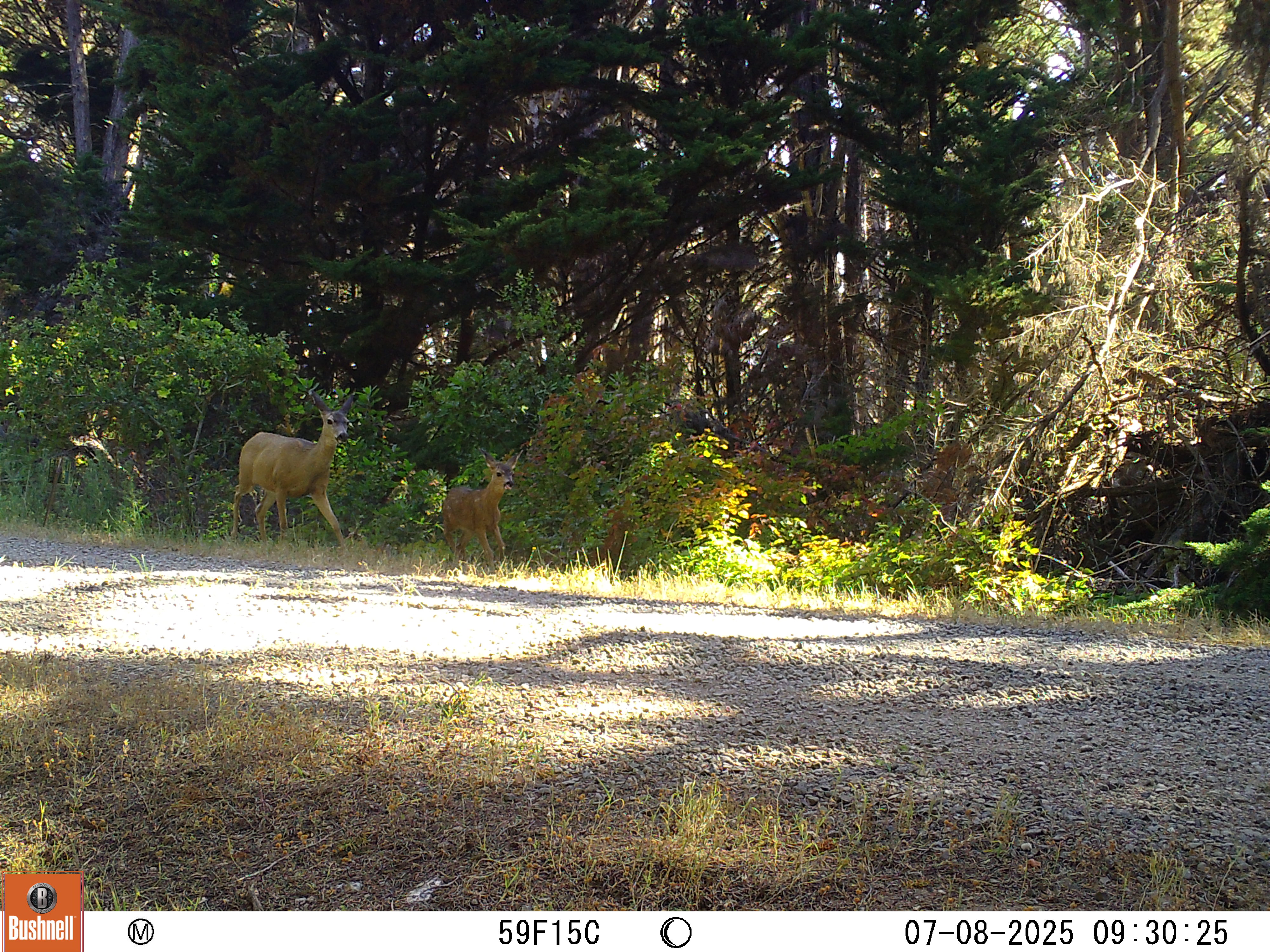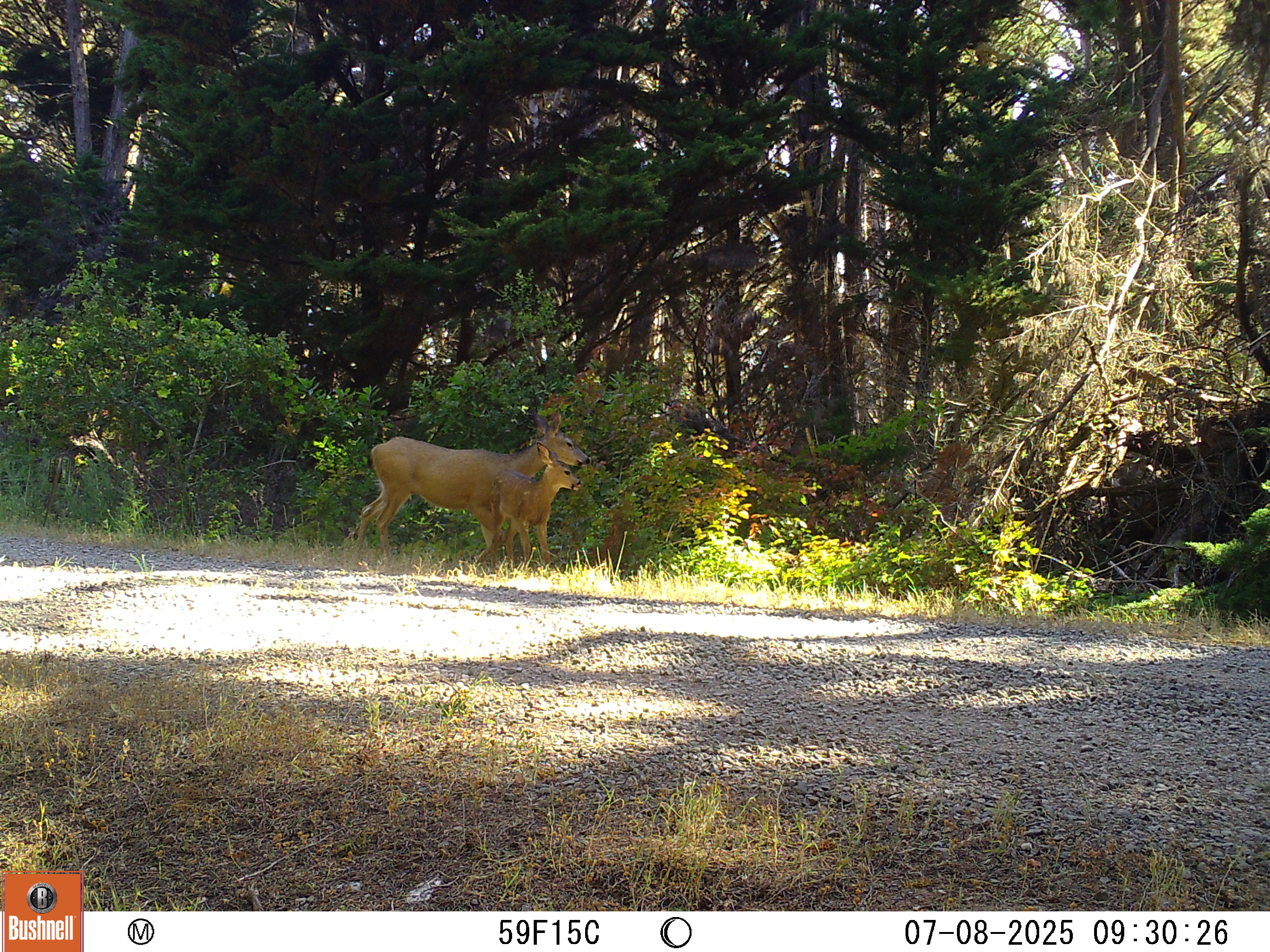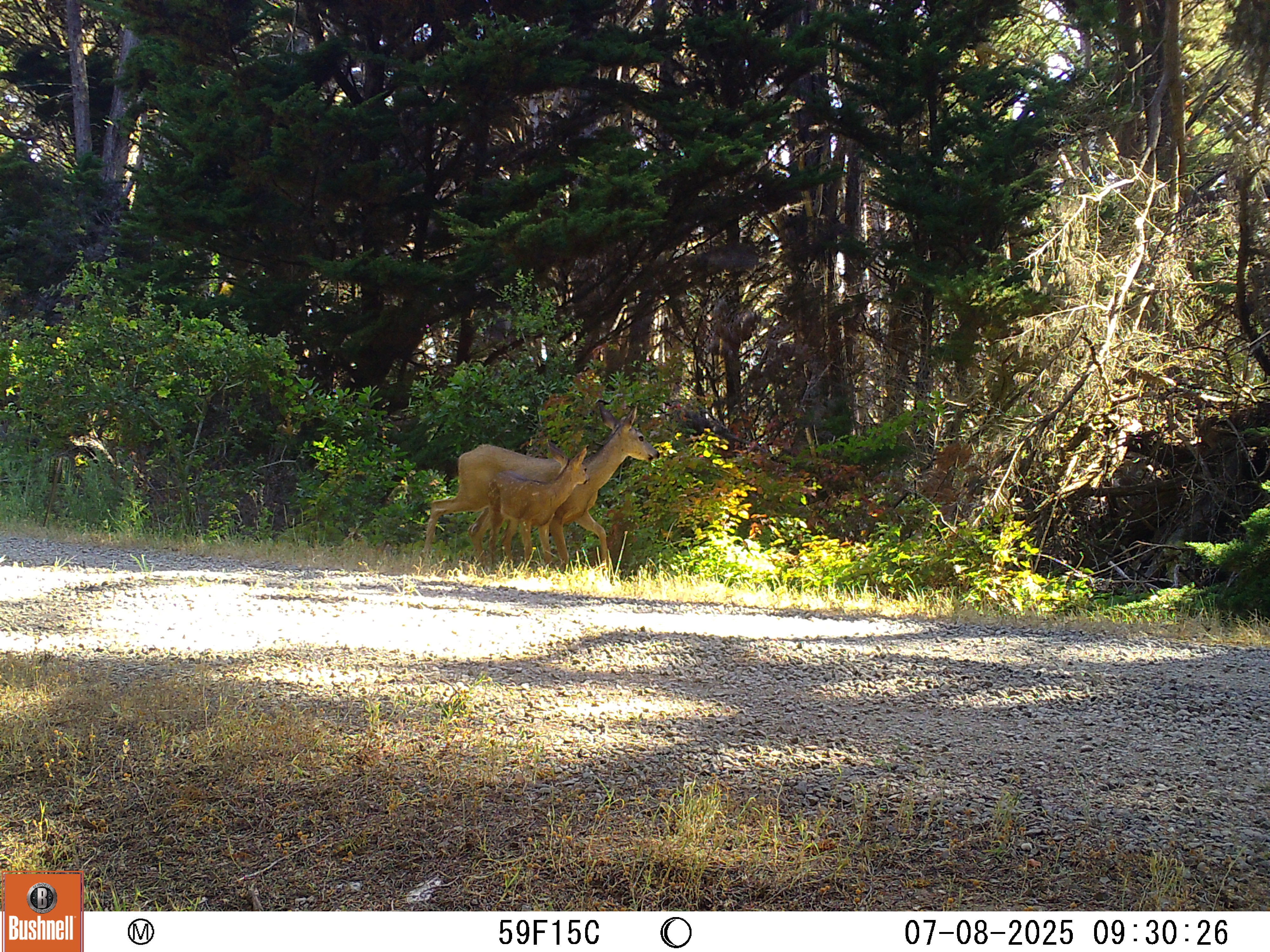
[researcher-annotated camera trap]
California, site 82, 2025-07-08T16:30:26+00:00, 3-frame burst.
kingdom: Animalia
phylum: Chordata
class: Mammalia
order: Artiodactyla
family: Cervidae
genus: Odocoileus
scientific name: Odocoileus hemionus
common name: mule deer